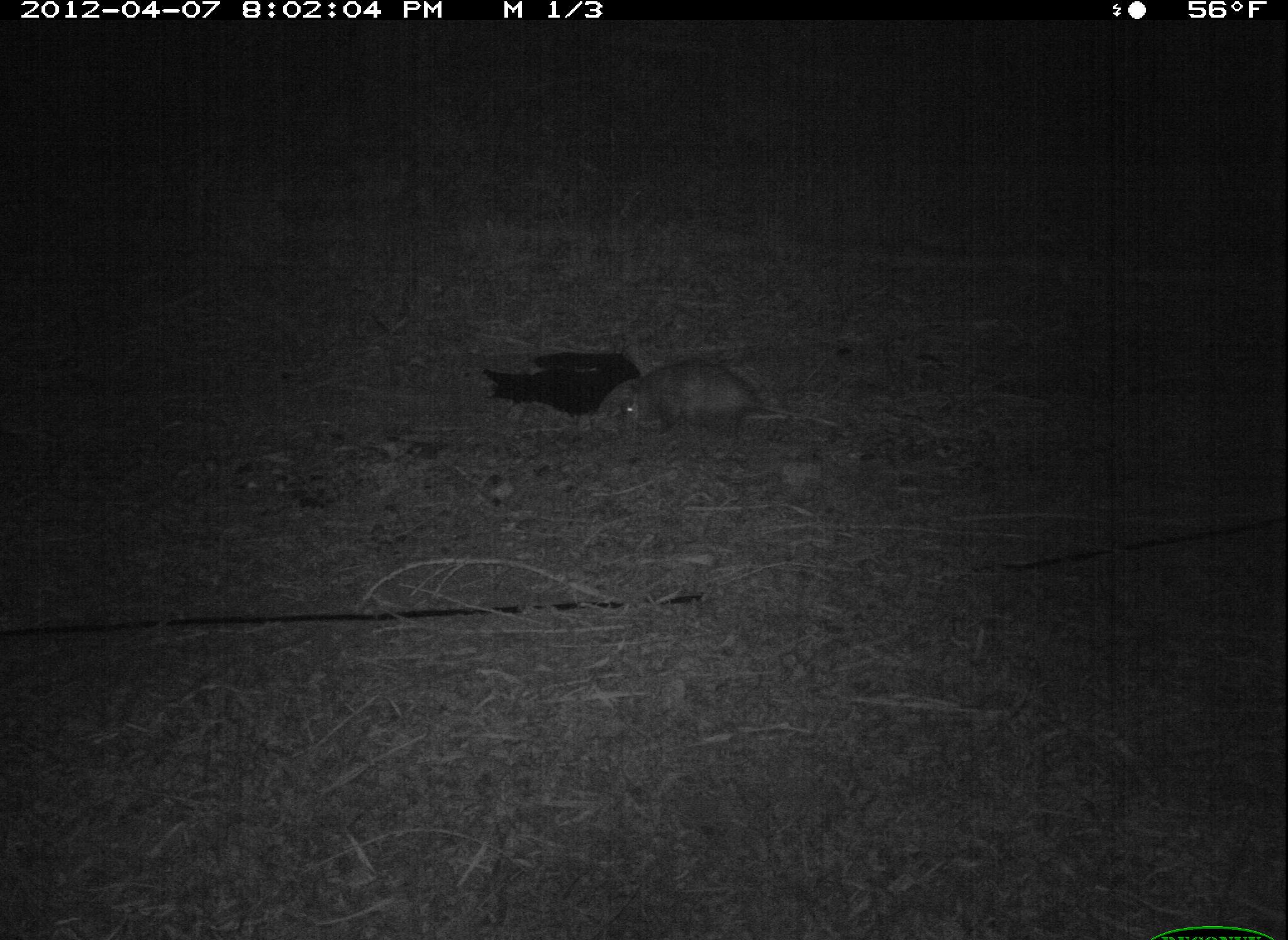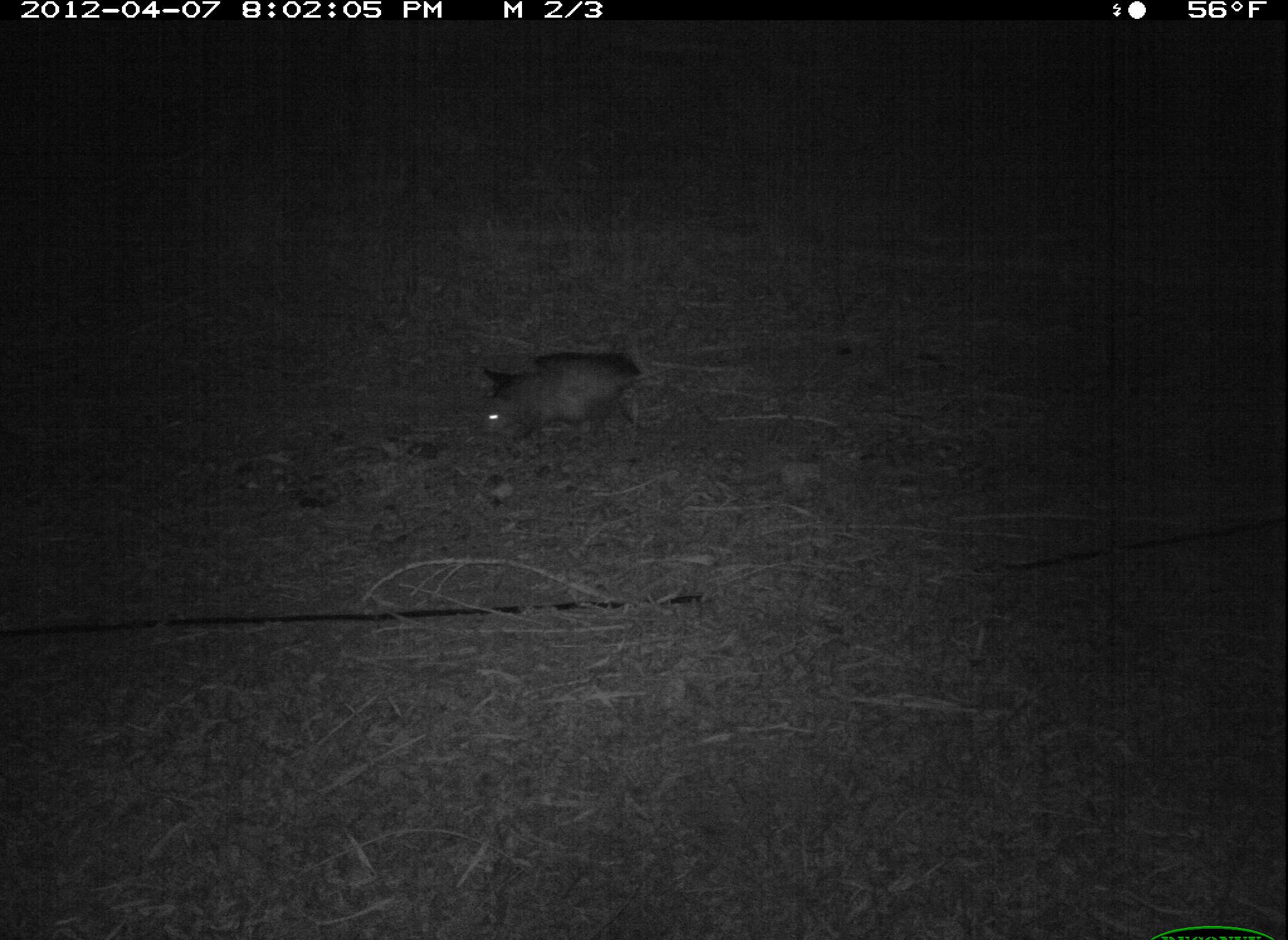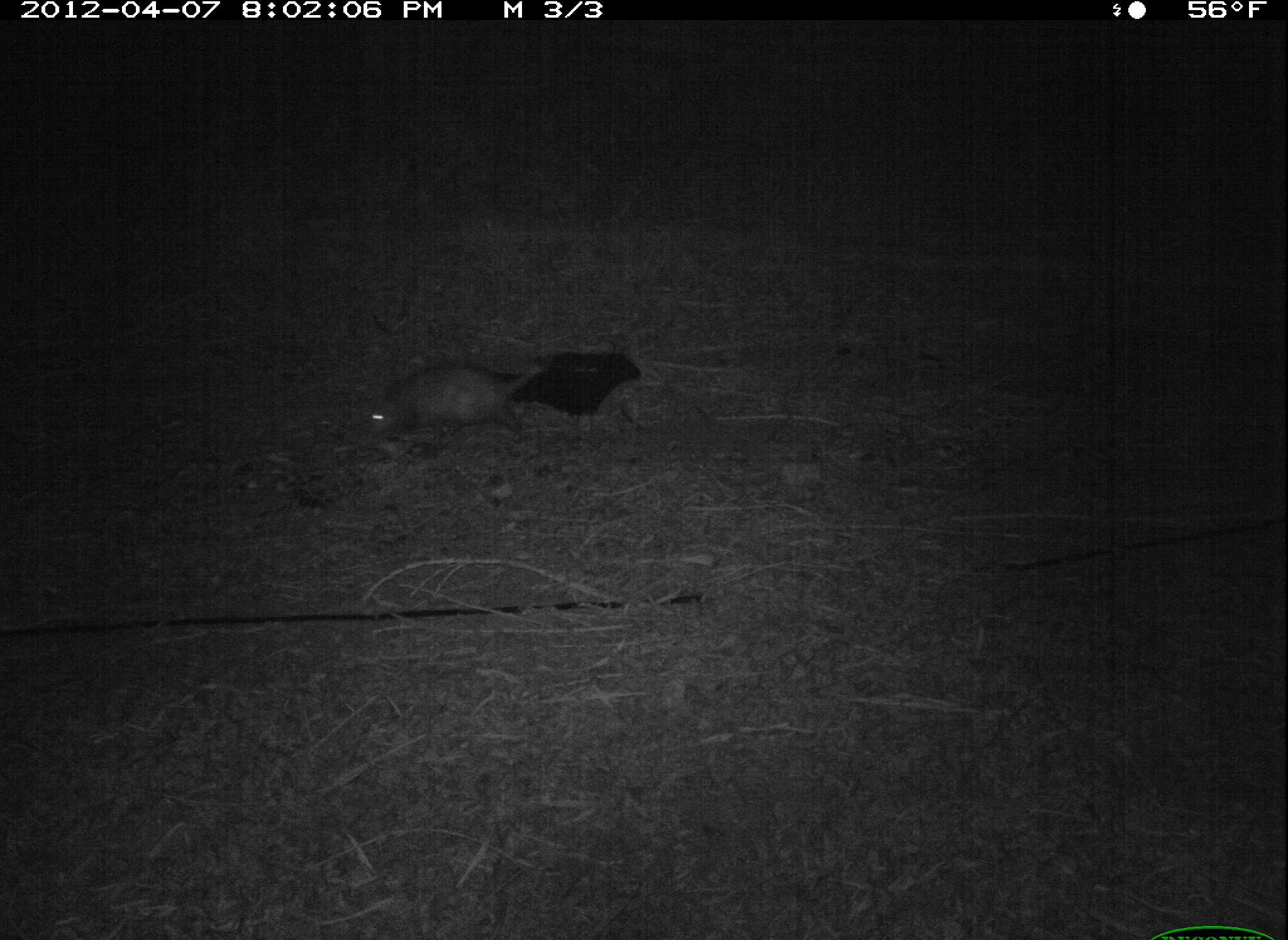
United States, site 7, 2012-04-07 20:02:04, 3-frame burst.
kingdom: Animalia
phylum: Chordata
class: Mammalia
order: Didelphimorphia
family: Didelphidae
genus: Didelphis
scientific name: Didelphis virginiana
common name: virginia opossum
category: opossum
Opossum (virginia opossum) (Didelphis virginiana).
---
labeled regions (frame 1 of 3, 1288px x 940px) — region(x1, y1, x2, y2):
opossum: region(610, 353, 842, 469)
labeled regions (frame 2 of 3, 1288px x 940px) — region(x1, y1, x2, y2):
opossum: region(469, 353, 683, 459)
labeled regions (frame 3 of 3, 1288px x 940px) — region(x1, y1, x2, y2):
opossum: region(354, 348, 552, 451)